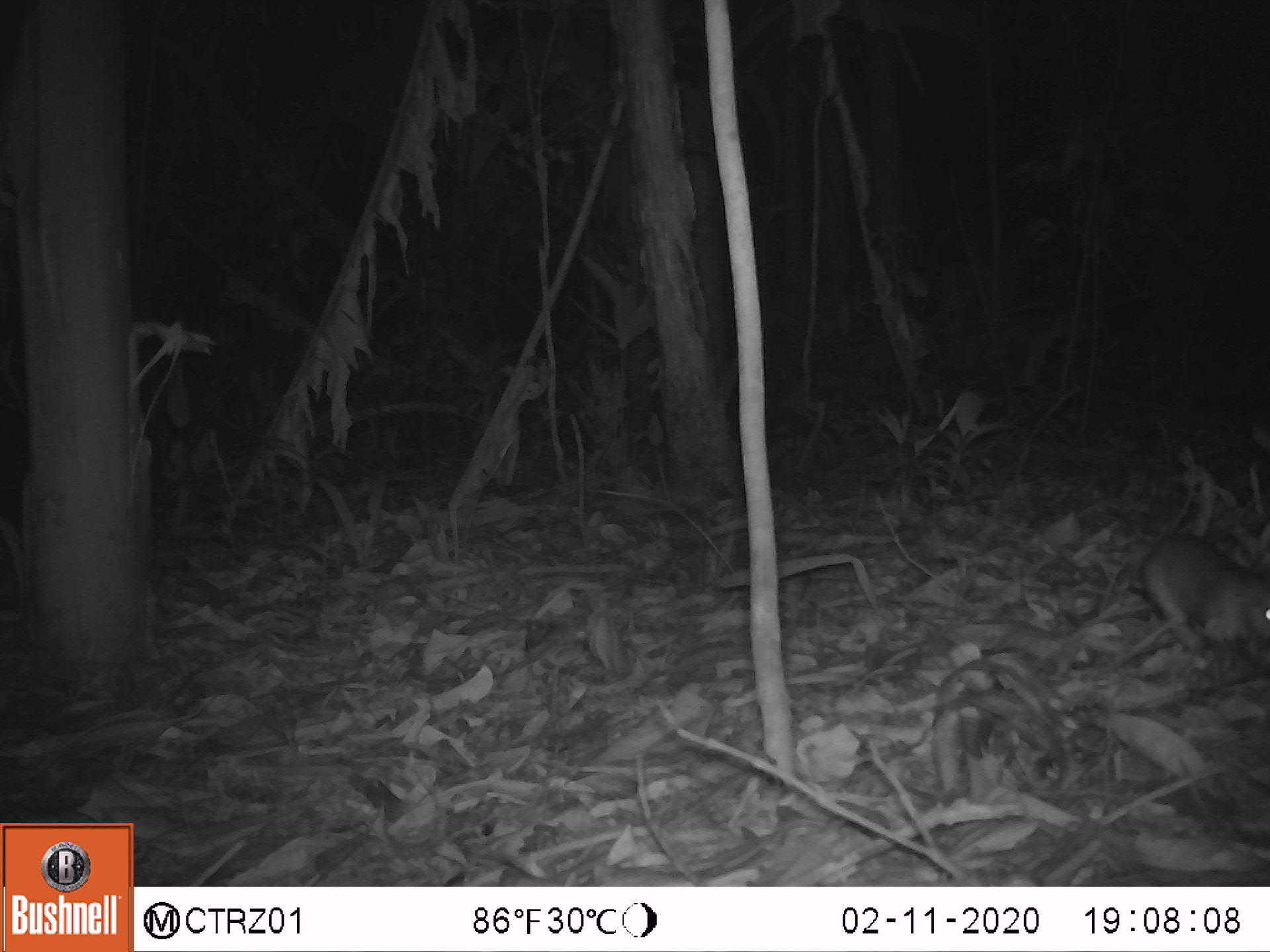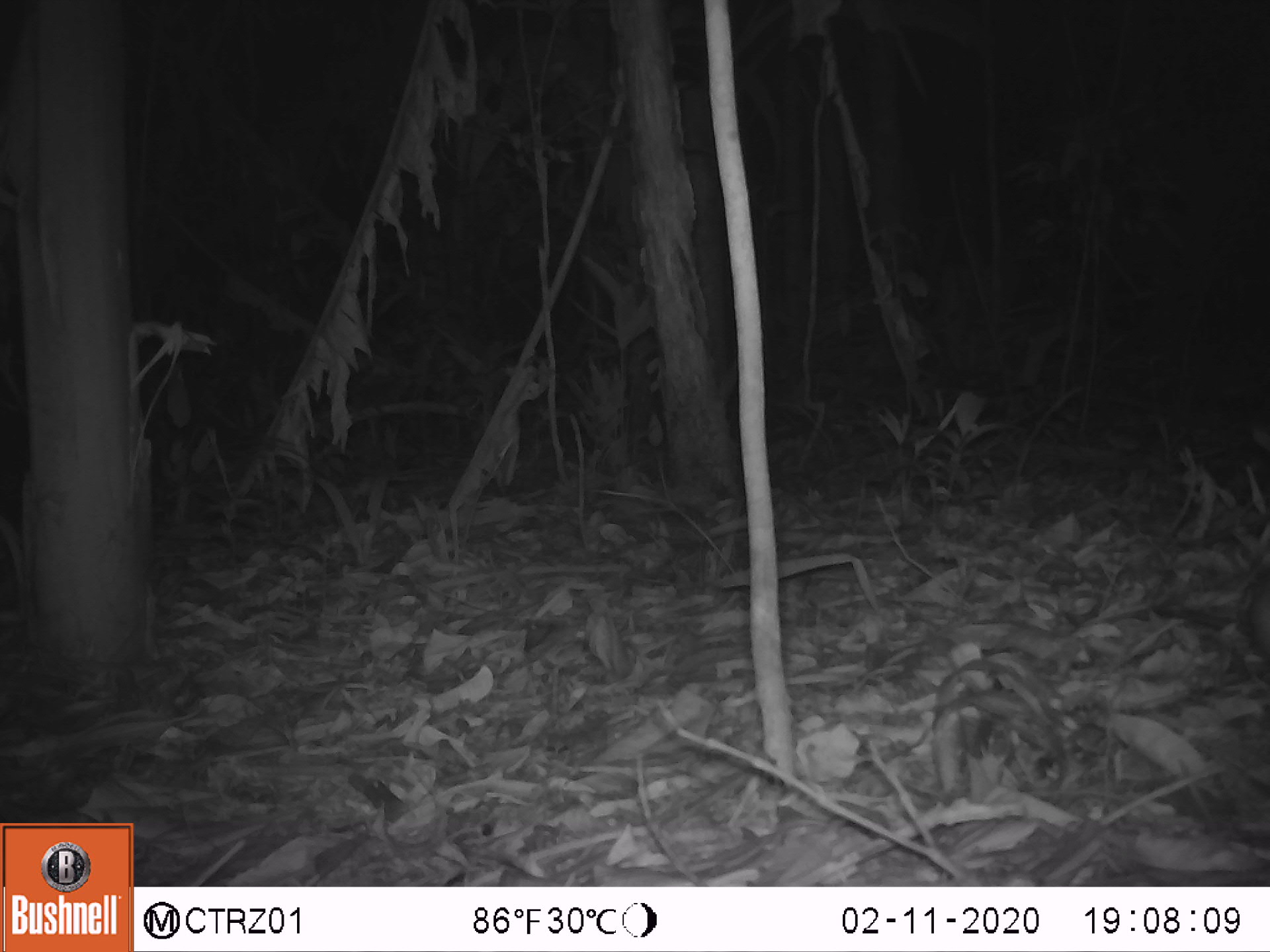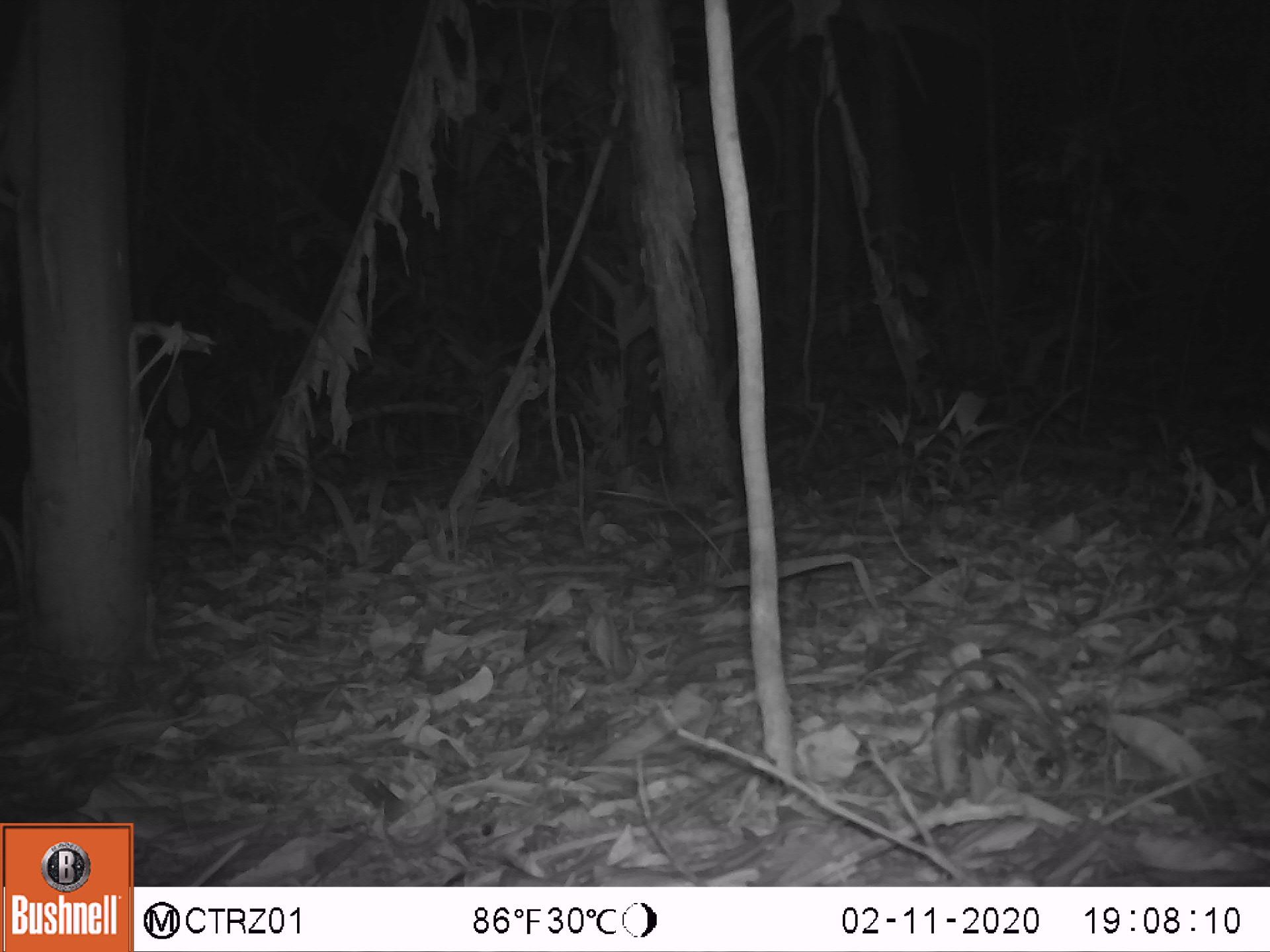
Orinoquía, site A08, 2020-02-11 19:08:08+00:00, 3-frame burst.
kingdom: Animalia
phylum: Chordata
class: Mammalia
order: Rodentia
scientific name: Rodentia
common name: rodent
Rodent (Rodentia).